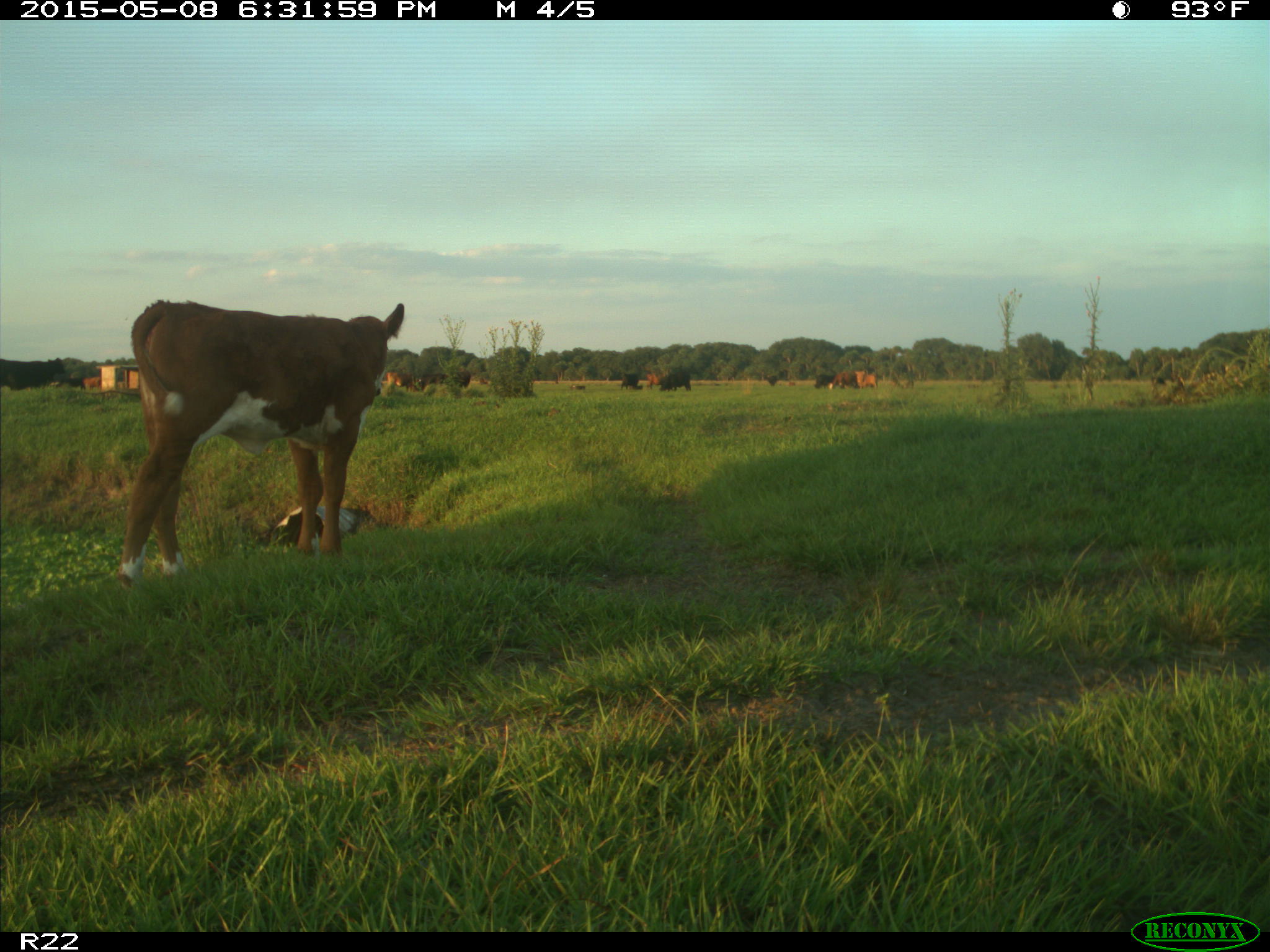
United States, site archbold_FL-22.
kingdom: Animalia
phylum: Chordata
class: Mammalia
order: Artiodactyla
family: Bovidae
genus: Bos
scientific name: Bos taurus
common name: domestic cow